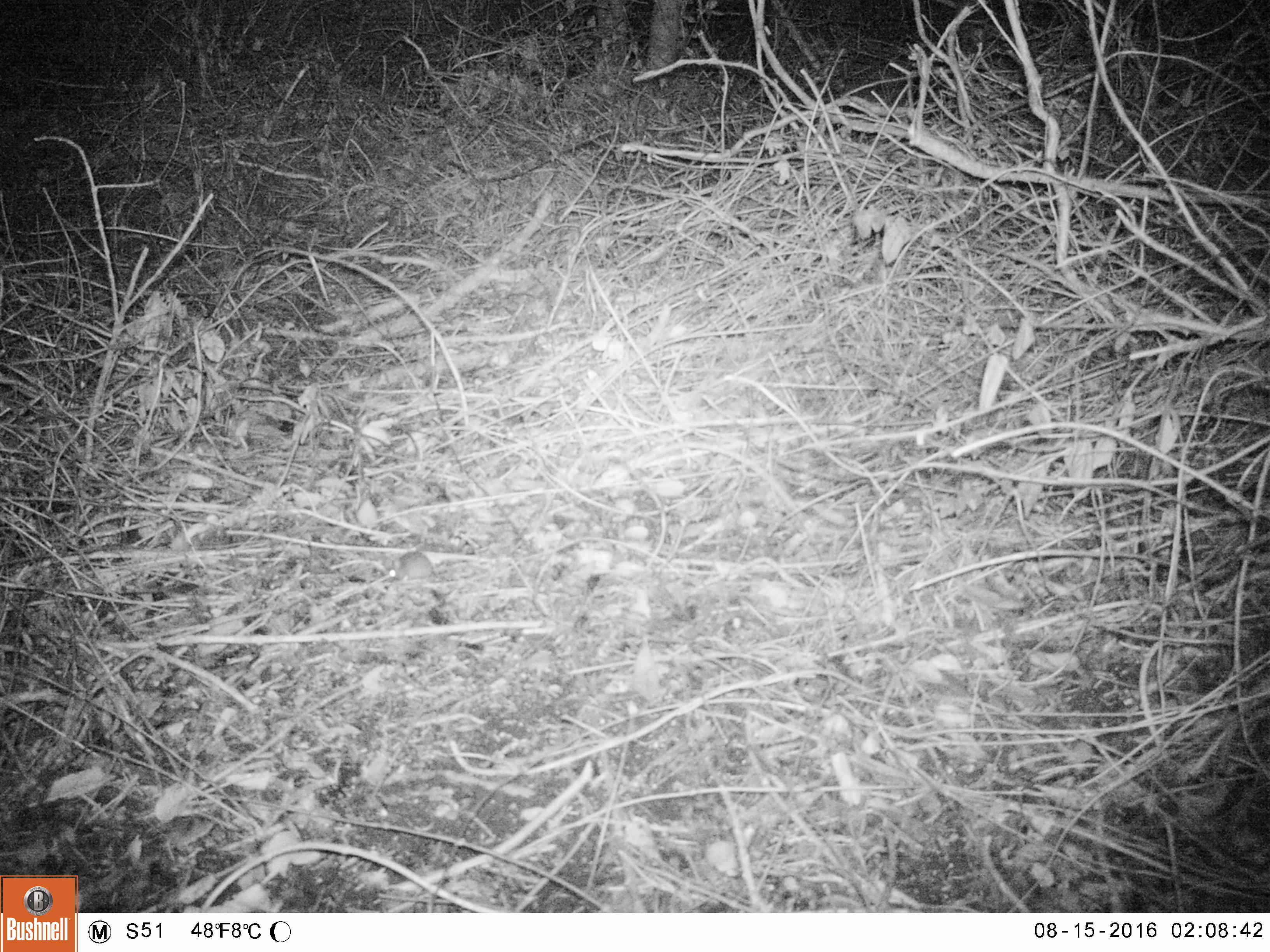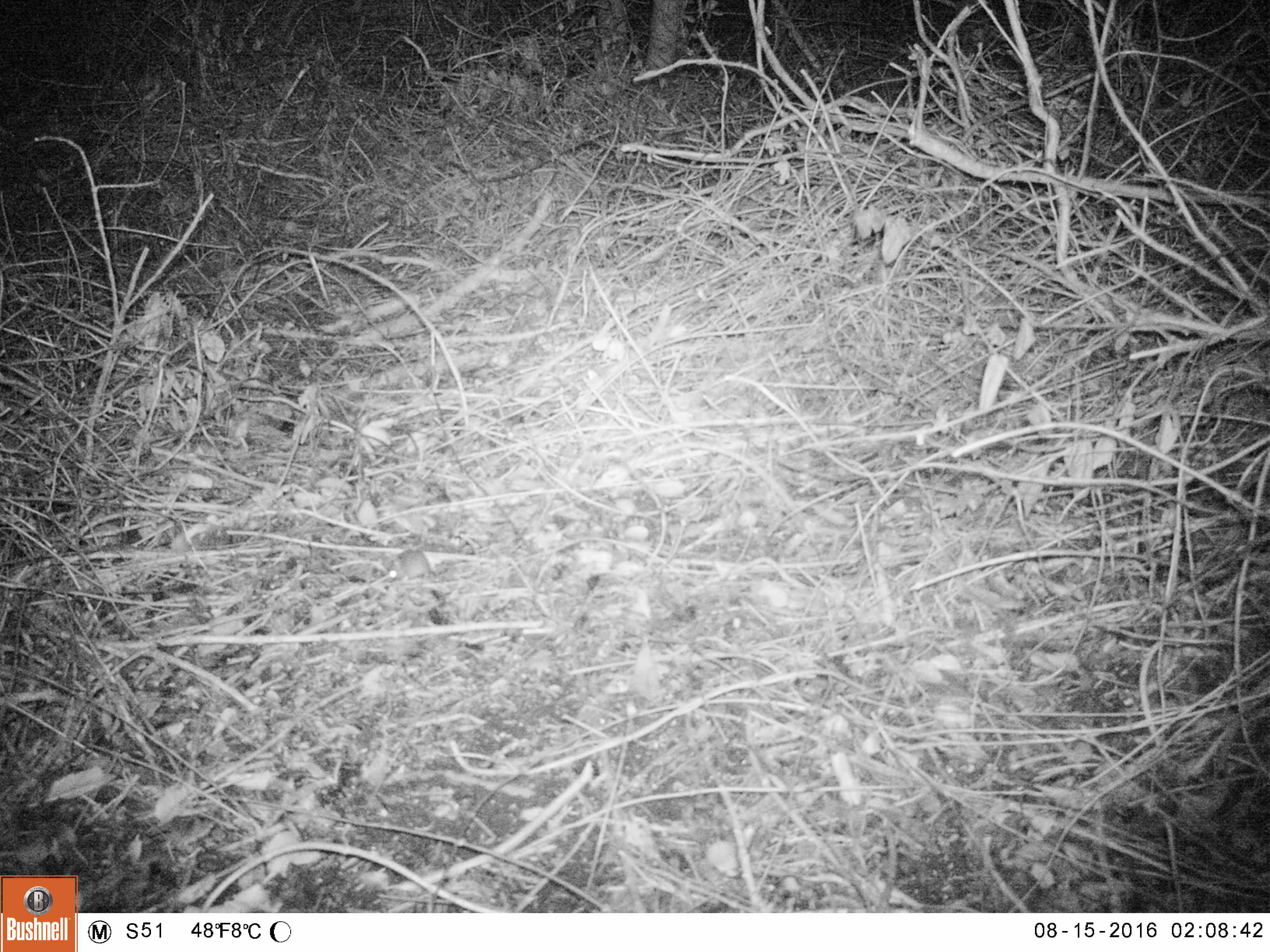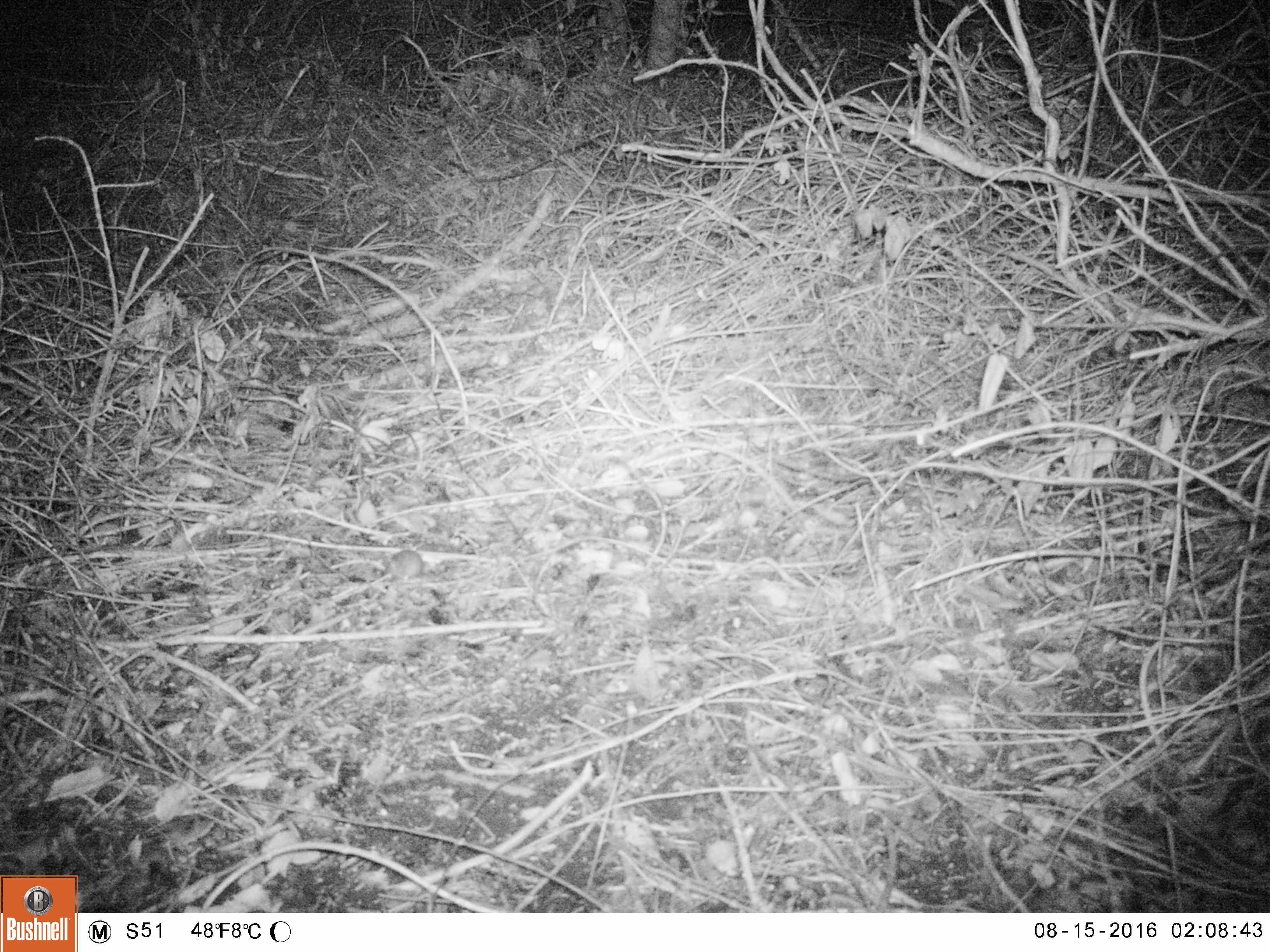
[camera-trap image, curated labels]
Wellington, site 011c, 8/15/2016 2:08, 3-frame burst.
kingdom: Animalia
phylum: Chordata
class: Mammalia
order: Rodentia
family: Muridae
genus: Mus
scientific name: Mus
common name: mouse